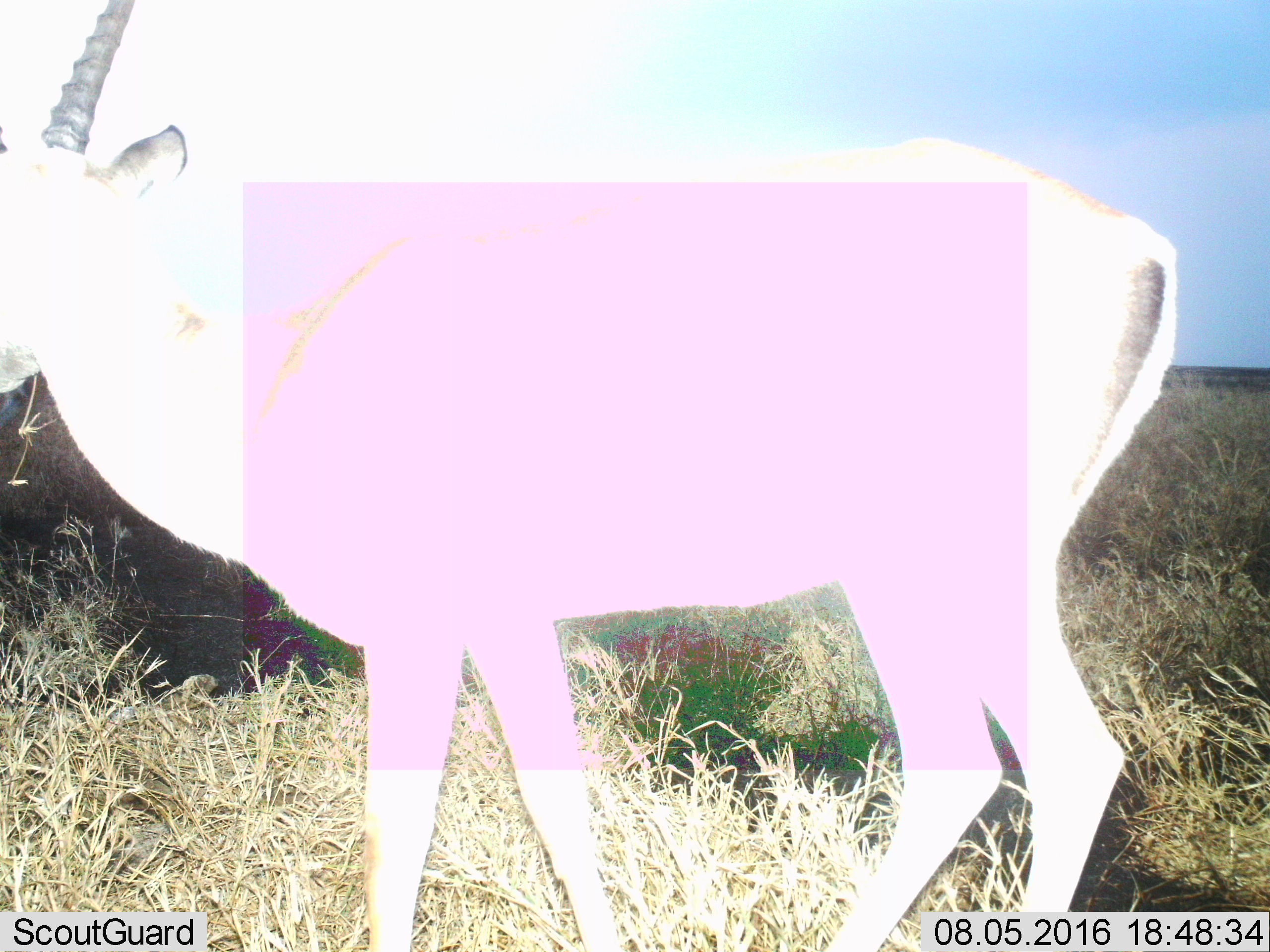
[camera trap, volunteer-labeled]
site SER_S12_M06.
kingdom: Animalia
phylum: Chordata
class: Mammalia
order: Artiodactyla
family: Bovidae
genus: Nanger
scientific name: Nanger granti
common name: grant's gazelle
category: gazellegrants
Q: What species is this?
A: Gazellegrants (grant's gazelle) (Nanger granti).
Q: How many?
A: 1.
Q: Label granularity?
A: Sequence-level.